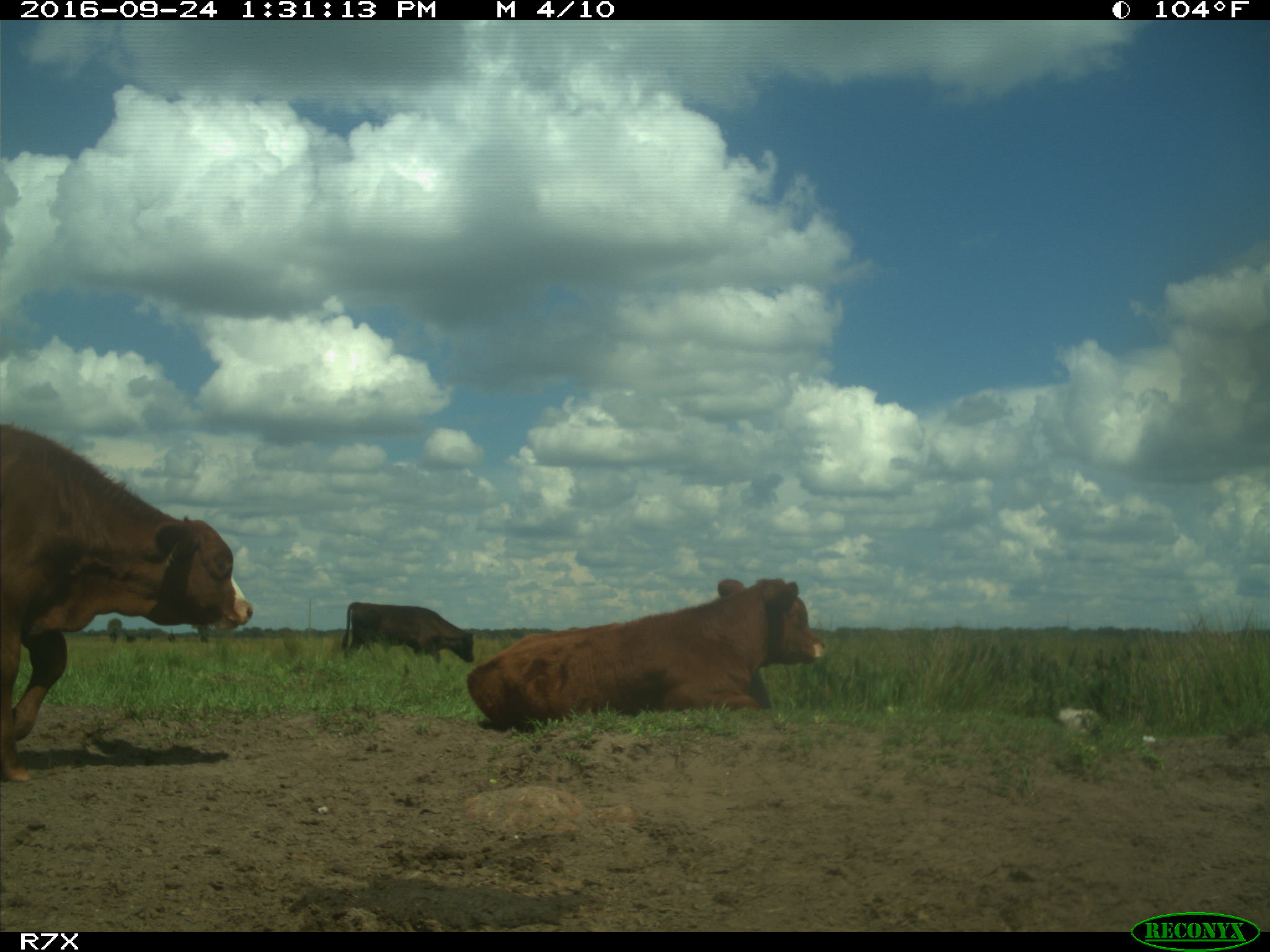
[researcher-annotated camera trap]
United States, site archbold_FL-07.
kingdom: Animalia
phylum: Chordata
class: Mammalia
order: Artiodactyla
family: Bovidae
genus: Bos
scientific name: Bos taurus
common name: domestic cow